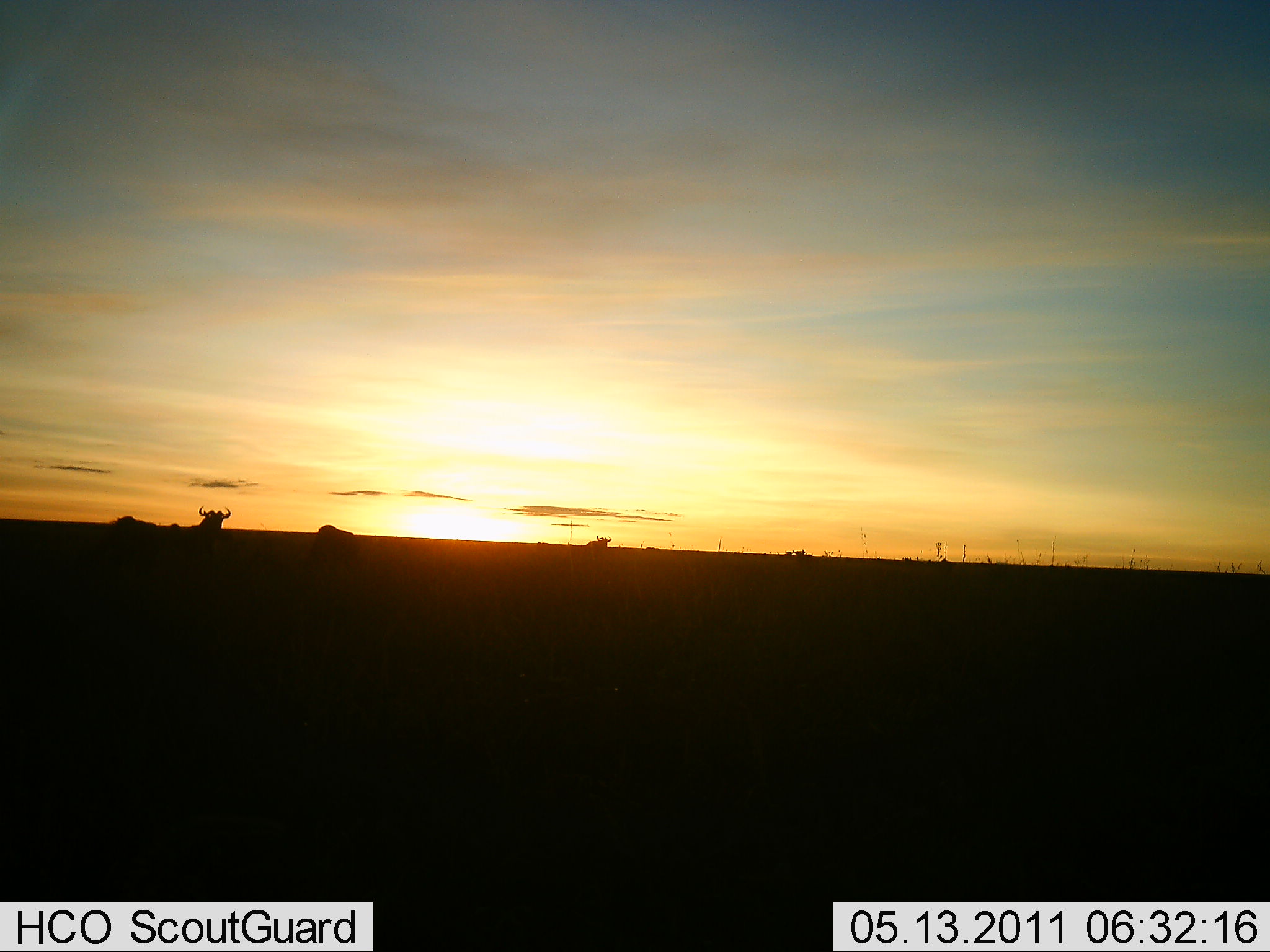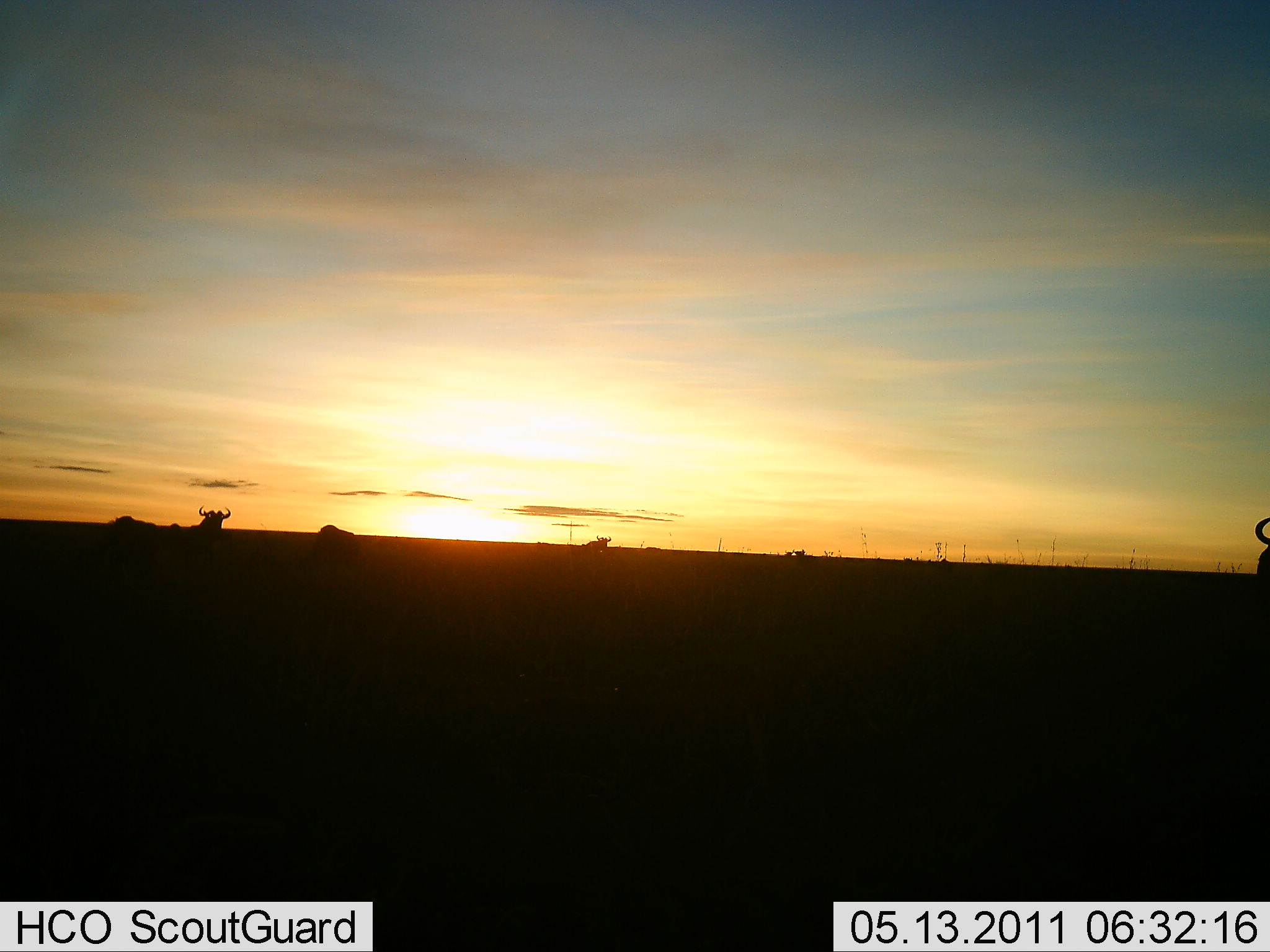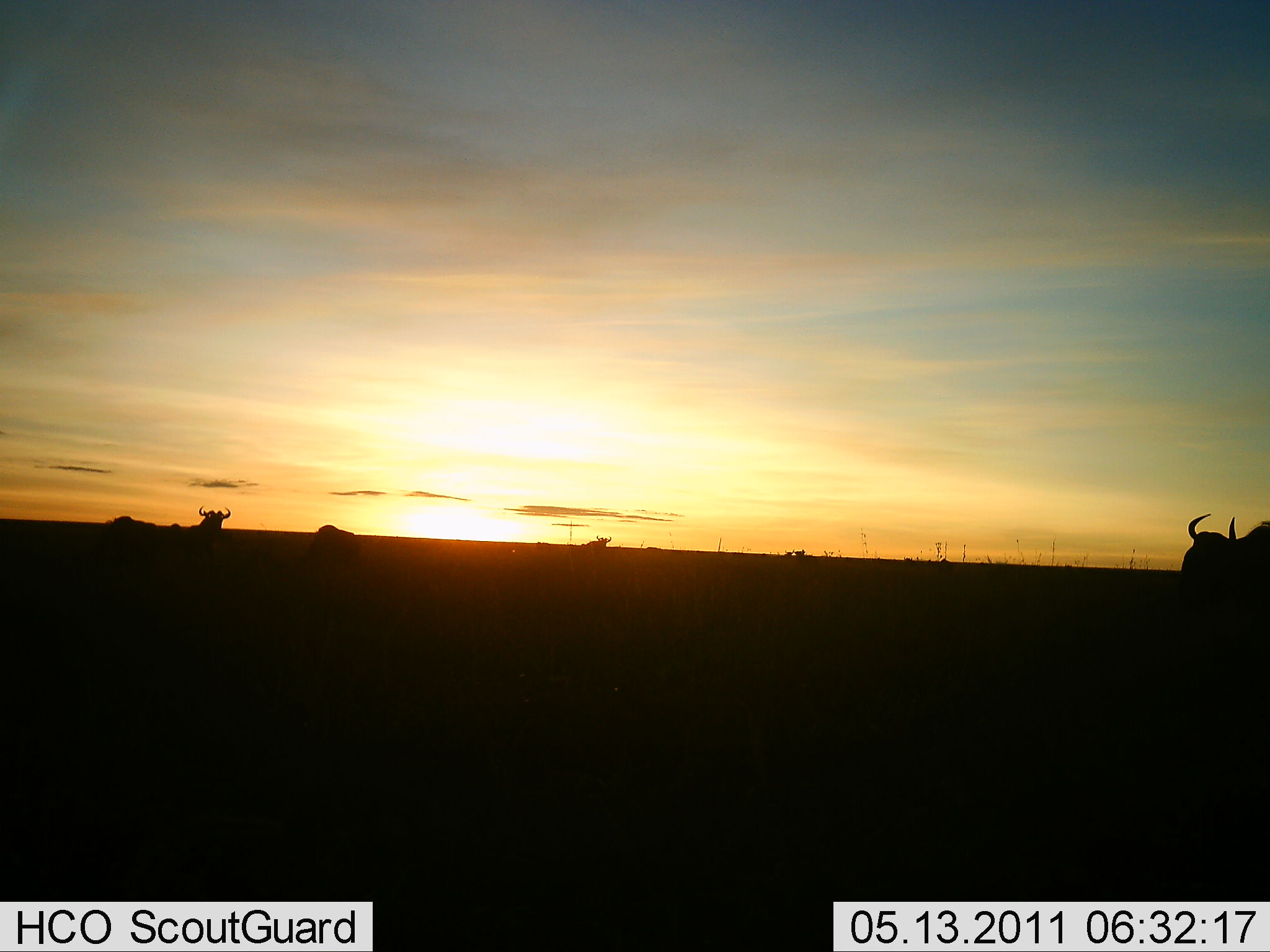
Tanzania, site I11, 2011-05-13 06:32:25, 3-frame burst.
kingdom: Animalia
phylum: Chordata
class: Mammalia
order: Artiodactyla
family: Bovidae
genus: Connochaetes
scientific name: Connochaetes taurinus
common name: blue wildebeest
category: wildebeest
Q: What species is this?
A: Wildebeest (blue wildebeest) (Connochaetes taurinus).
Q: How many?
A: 4.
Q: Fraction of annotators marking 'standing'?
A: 54%.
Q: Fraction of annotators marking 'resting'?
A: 15%.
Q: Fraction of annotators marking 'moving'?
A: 85%.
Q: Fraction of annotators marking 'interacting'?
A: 0%.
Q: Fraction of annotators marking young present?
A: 0%.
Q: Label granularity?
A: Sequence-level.